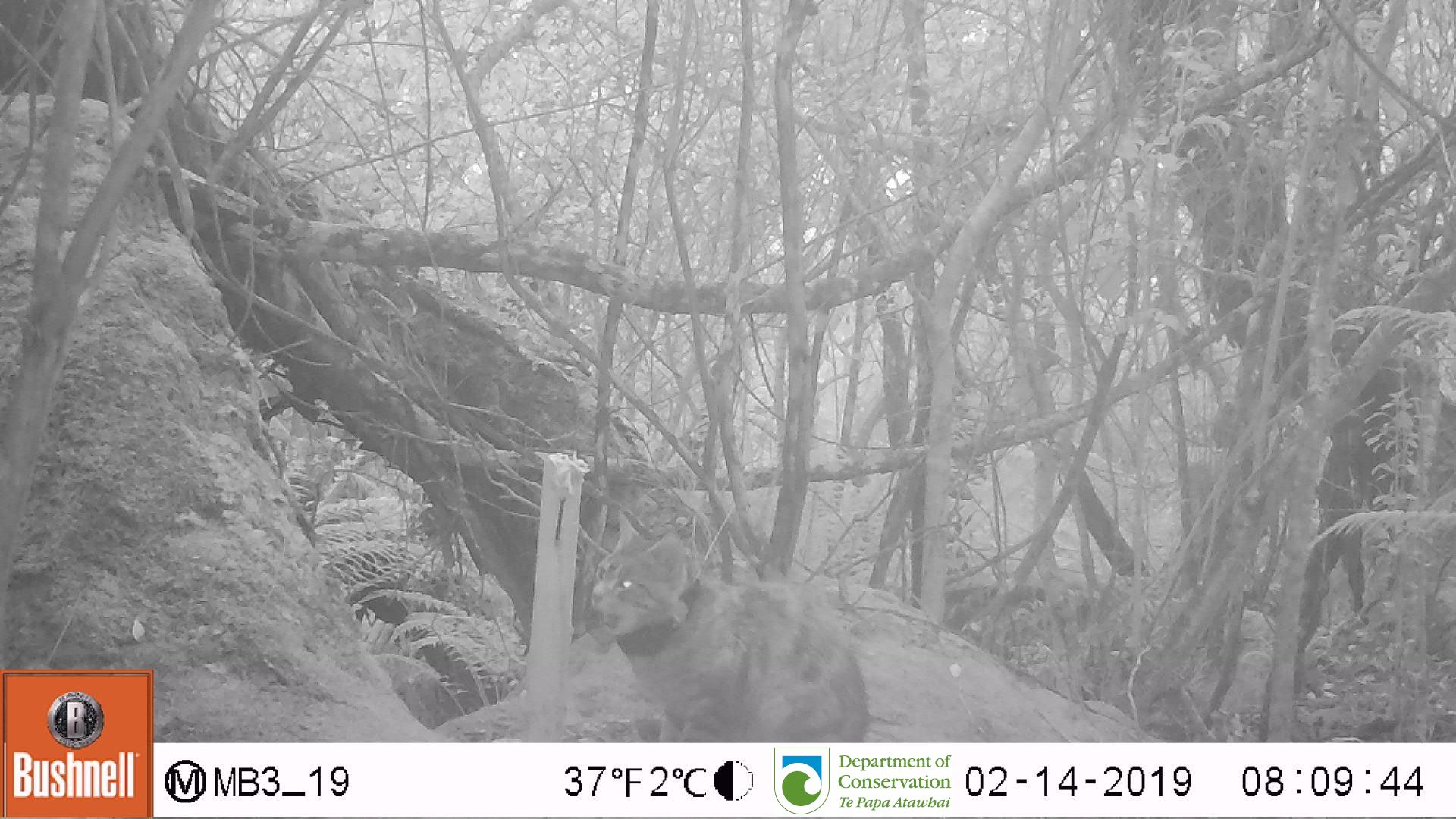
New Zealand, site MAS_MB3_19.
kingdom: Animalia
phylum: Chordata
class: Mammalia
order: Carnivora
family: Felidae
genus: Felis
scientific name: Felis catus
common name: domestic cat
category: cat